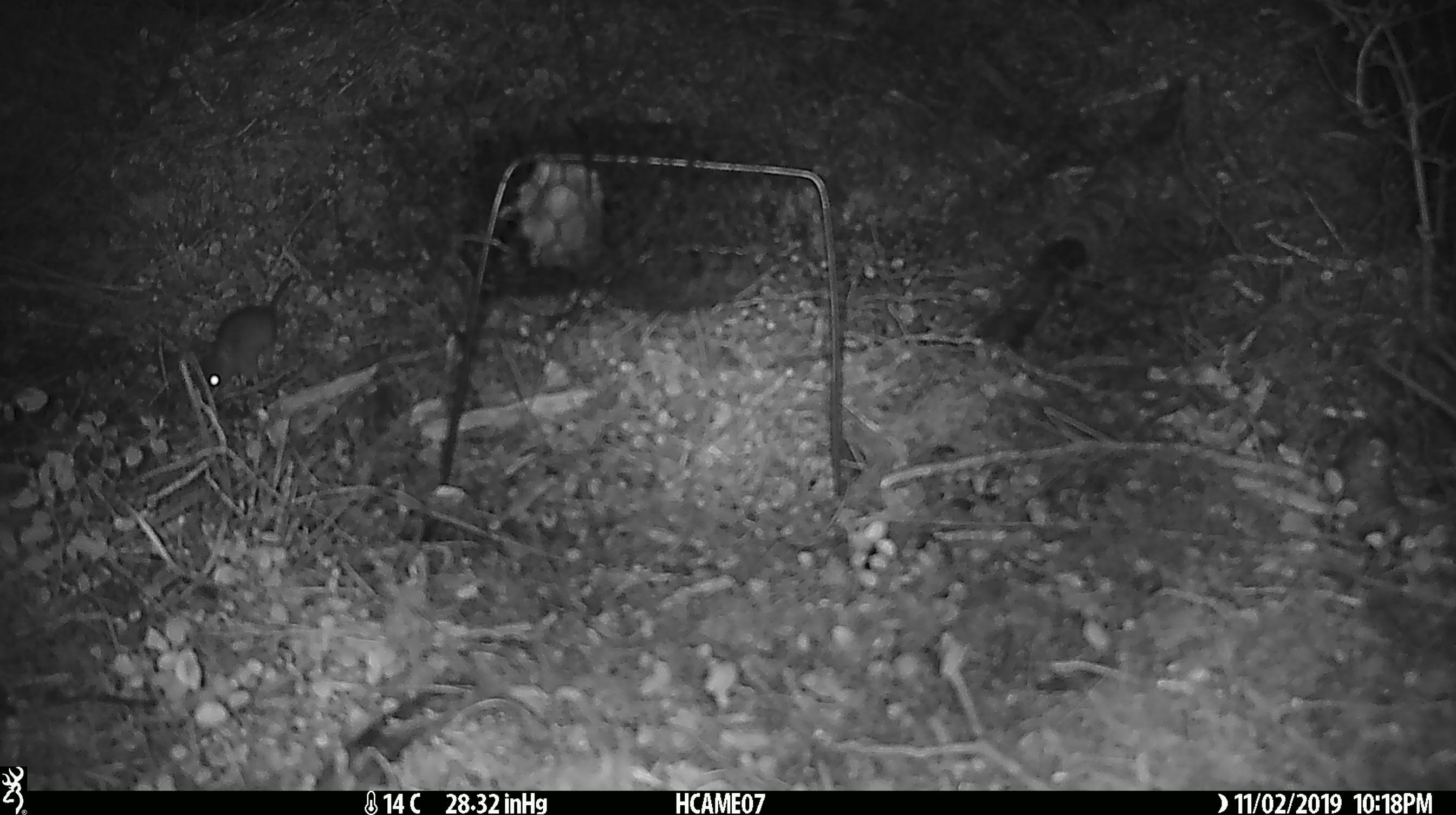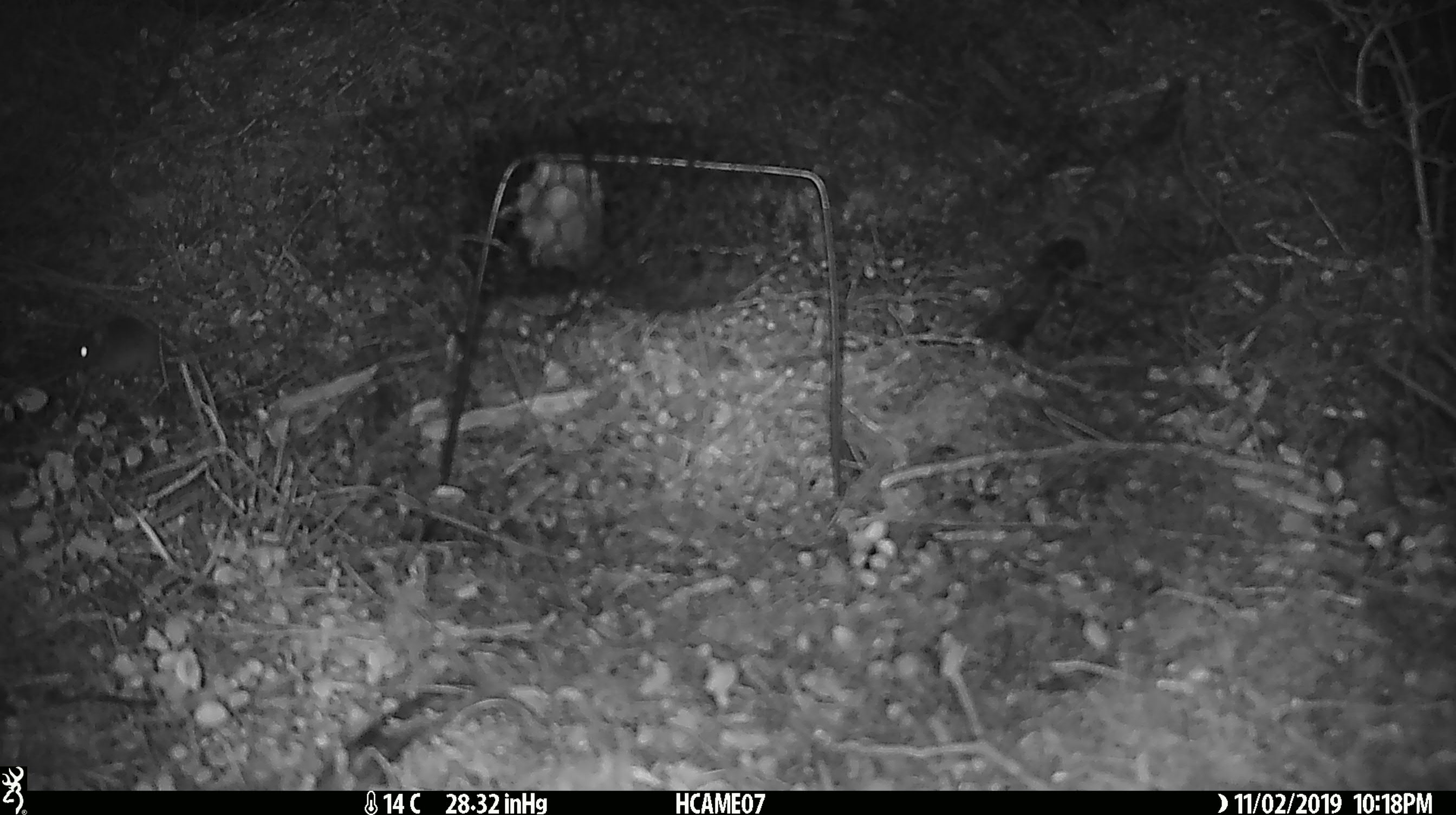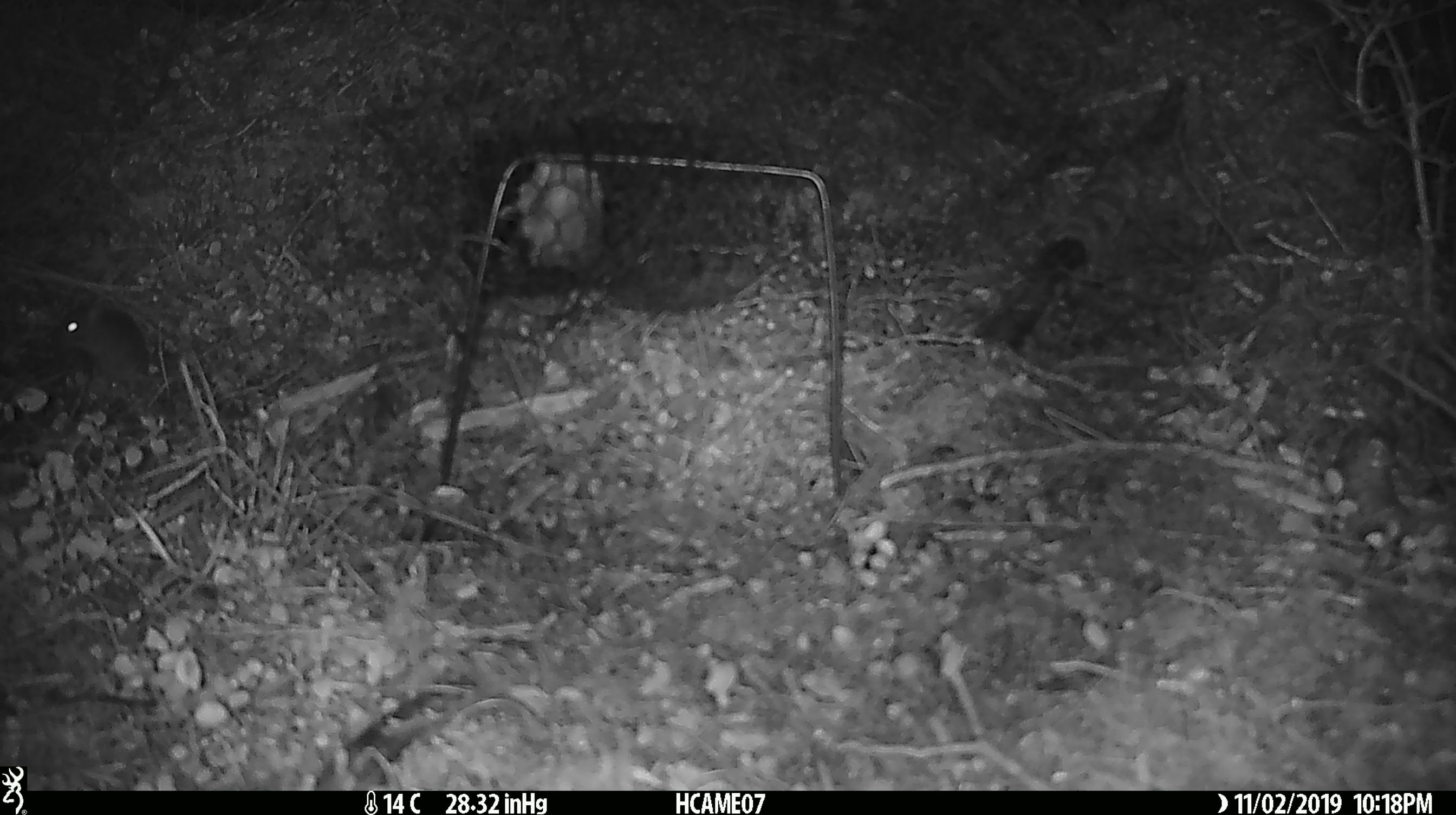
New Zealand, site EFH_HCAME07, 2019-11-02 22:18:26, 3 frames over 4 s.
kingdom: Animalia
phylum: Chordata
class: Mammalia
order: Rodentia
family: Muridae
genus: Mus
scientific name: Mus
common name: mouse